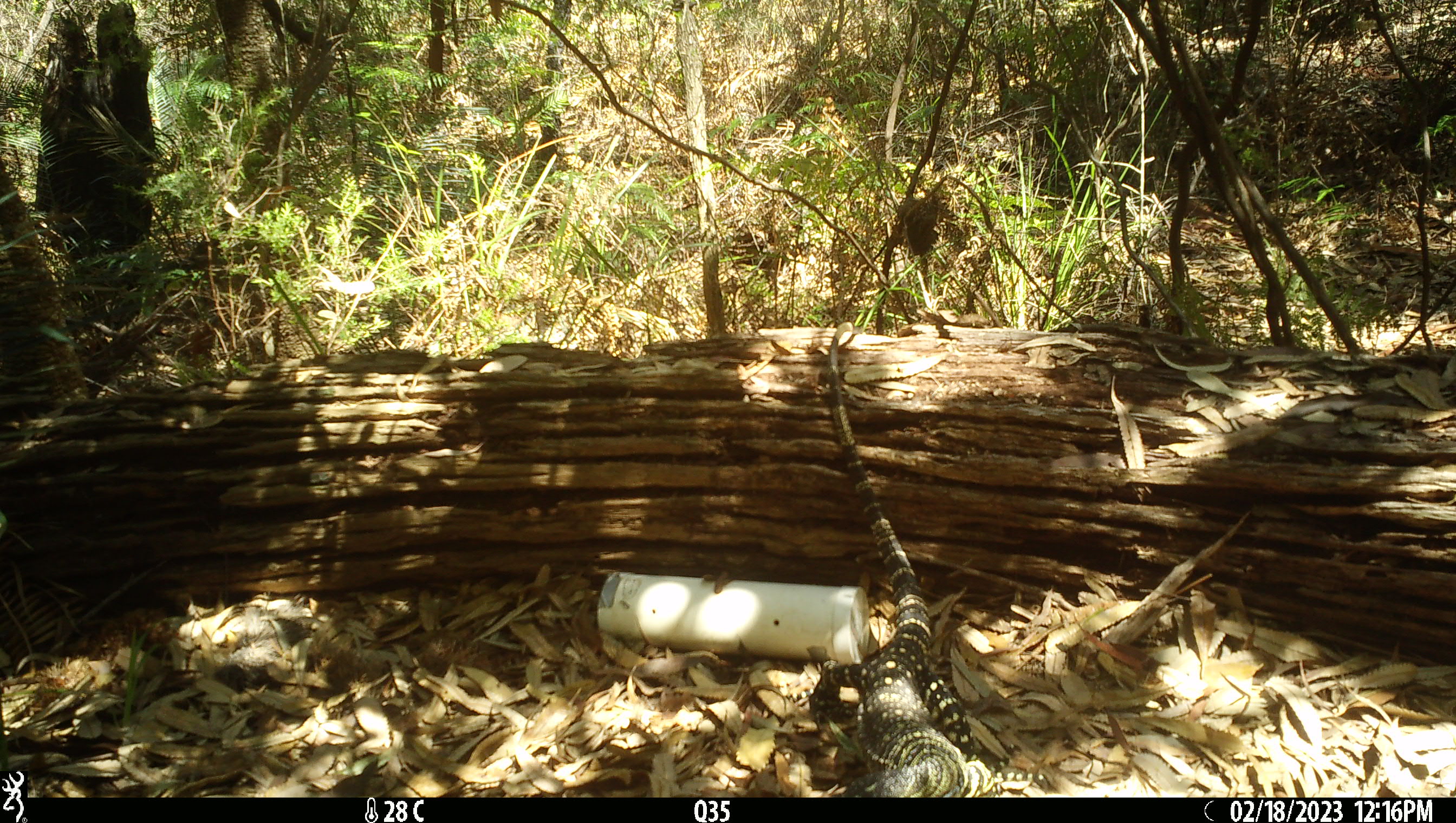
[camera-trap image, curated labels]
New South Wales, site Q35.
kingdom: Animalia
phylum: Chordata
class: Reptilia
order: Squamata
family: Varanidae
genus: Varanus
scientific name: Varanus varius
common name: lace monitor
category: goanna